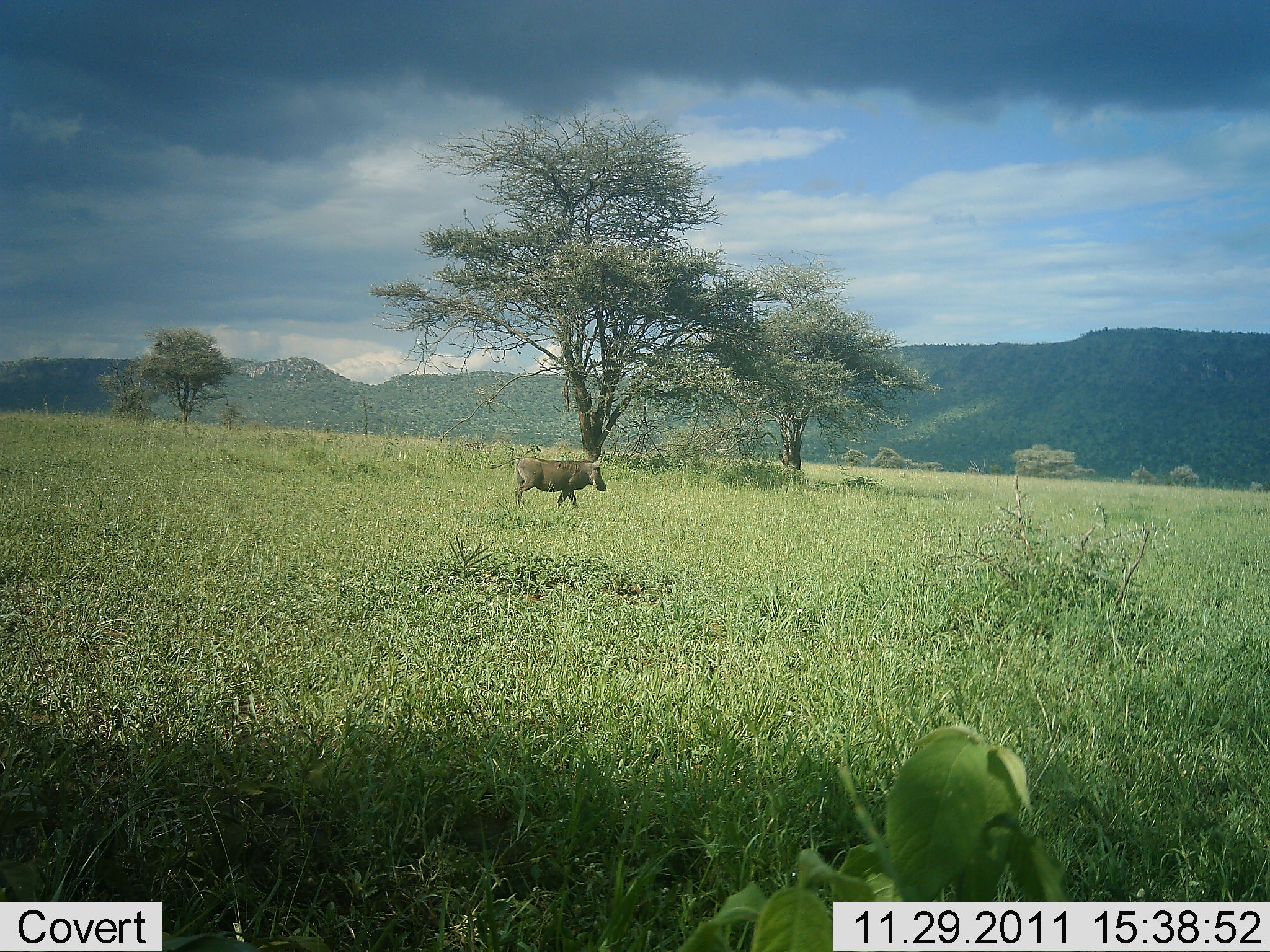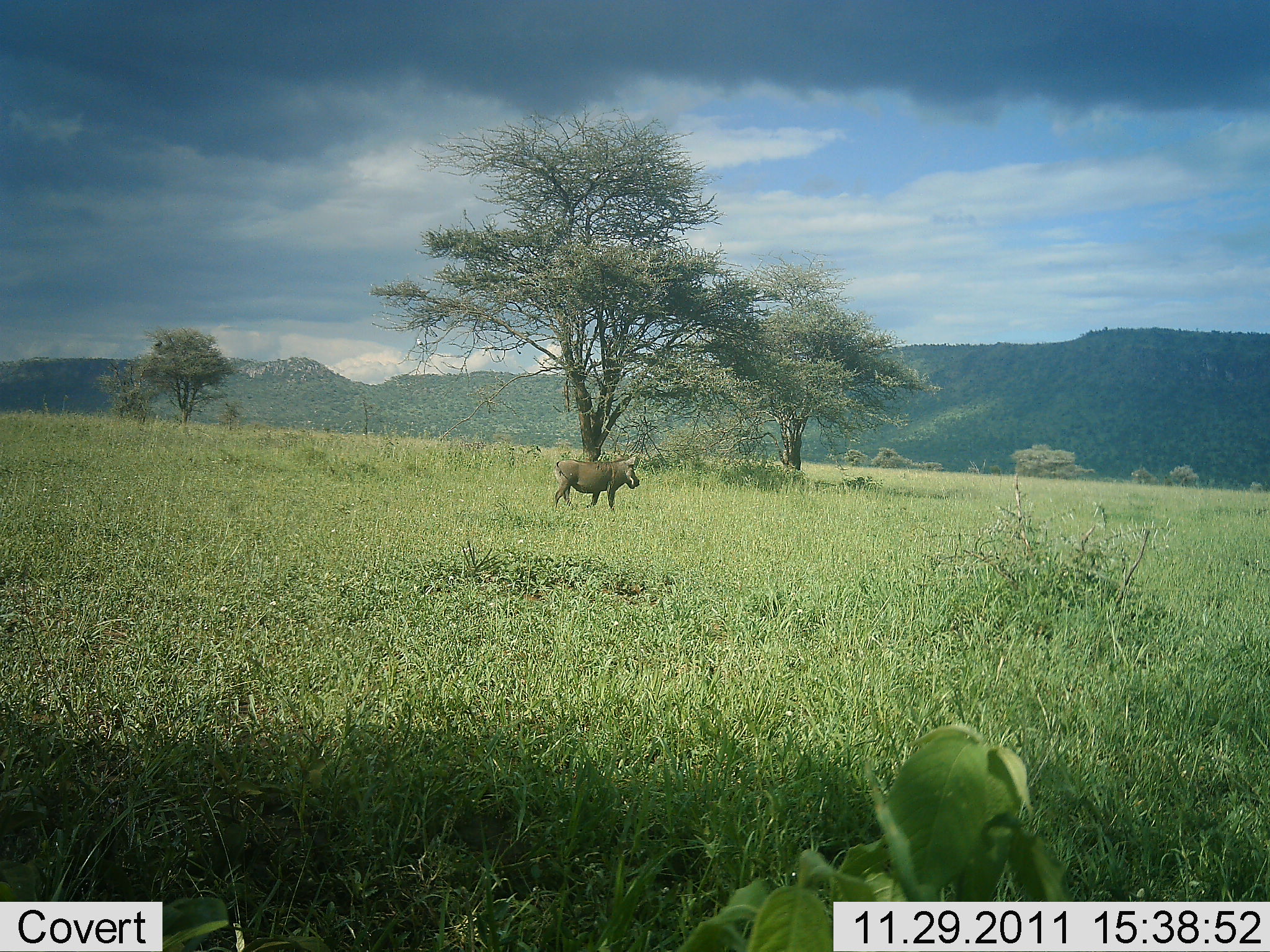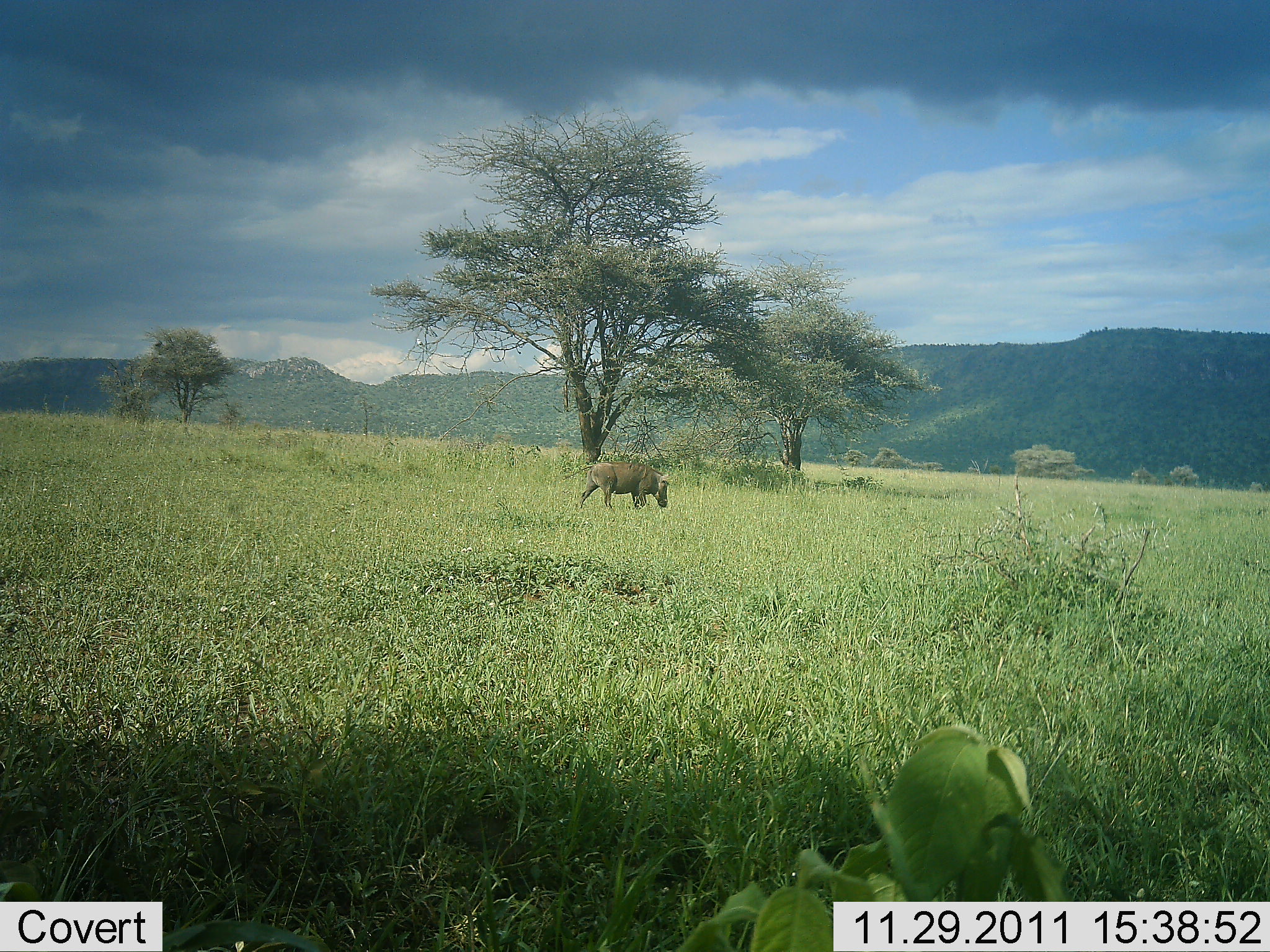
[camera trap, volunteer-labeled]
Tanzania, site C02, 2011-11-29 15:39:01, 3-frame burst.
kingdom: Animalia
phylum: Chordata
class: Mammalia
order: Artiodactyla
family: Suidae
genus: Phacochoerus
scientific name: Phacochoerus africanus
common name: warthog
Warthog (Phacochoerus africanus), count 1. Behavior (volunteer vote fractions): standing 0%, resting 0%, moving 96%, interacting 0%. Young present (vote fraction): 0%. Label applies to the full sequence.